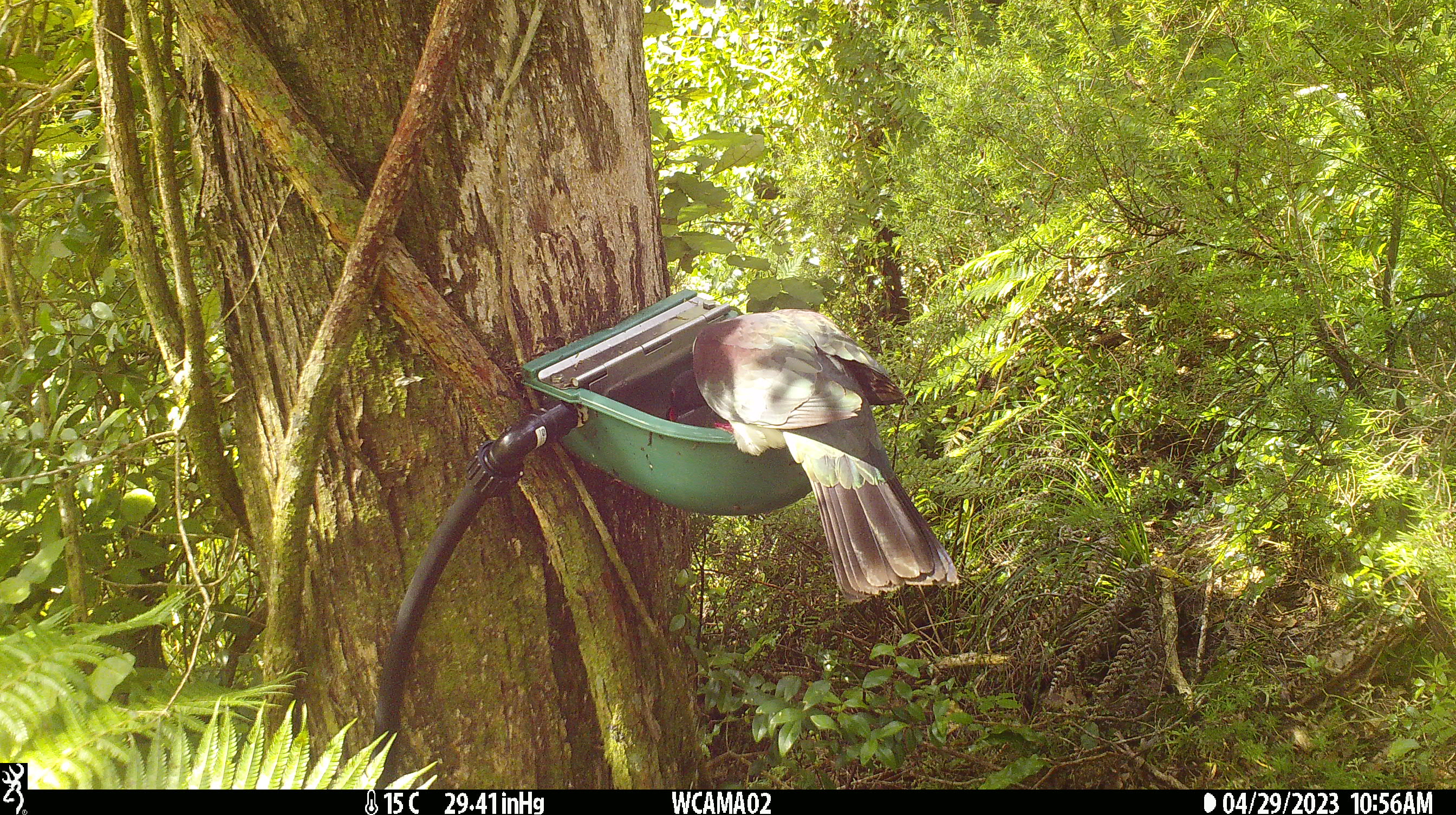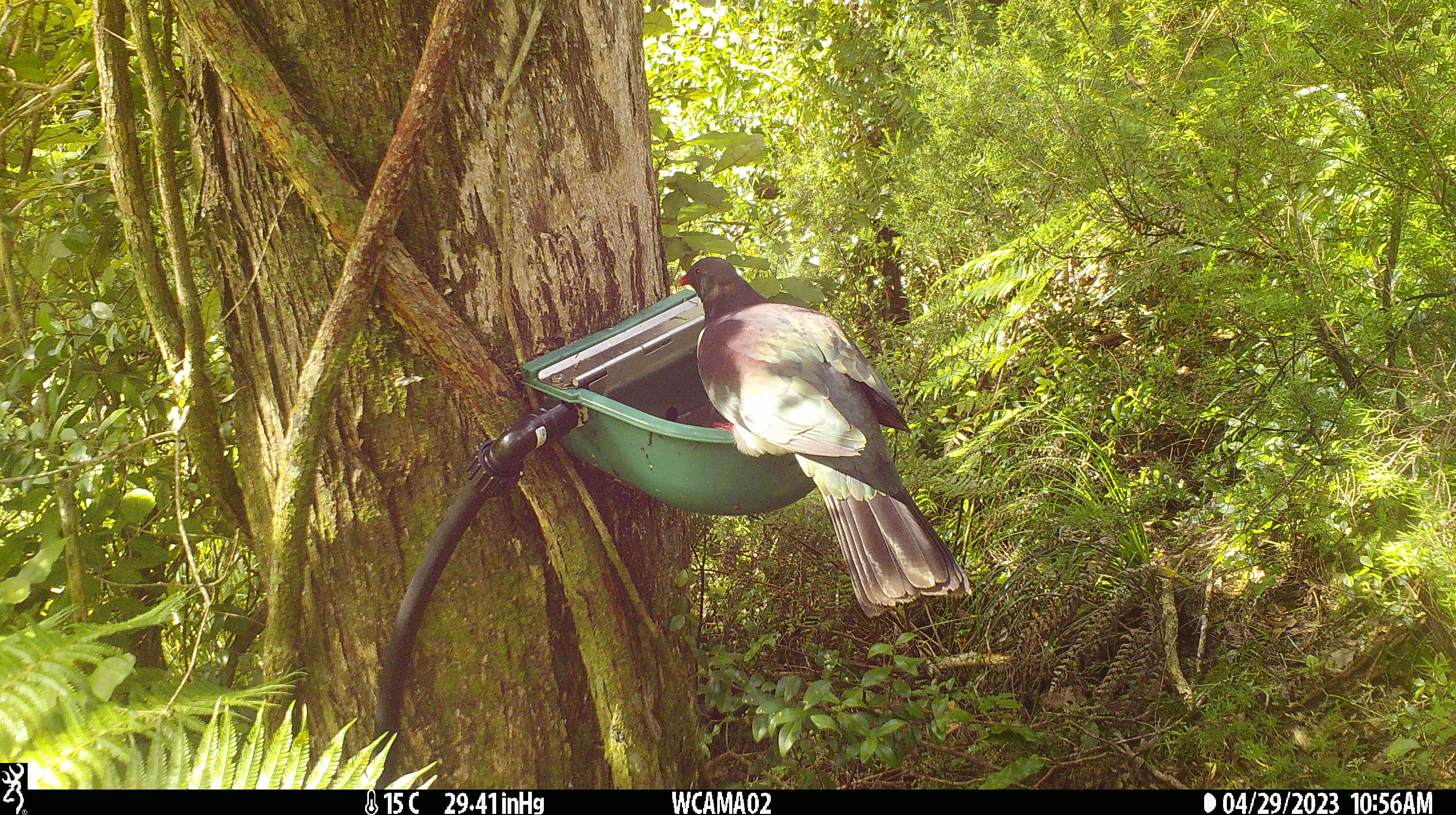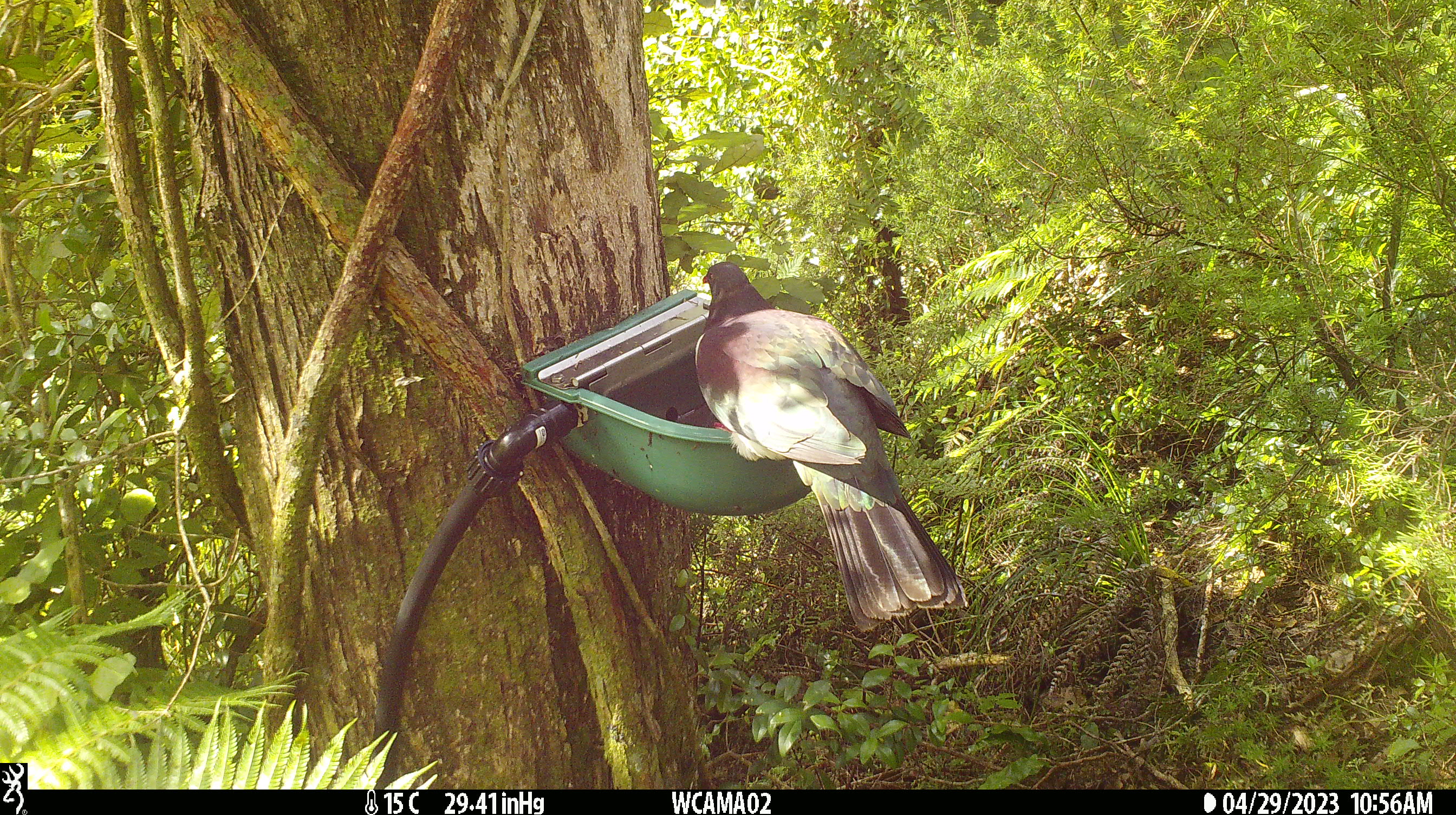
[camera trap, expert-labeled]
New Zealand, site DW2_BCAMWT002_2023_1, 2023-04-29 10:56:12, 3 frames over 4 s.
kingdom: Animalia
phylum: Chordata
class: Aves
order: Columbiformes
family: Columbidae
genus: Hemiphaga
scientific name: Hemiphaga novaeseelandiae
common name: new zealand pigeon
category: kereru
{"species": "kereru (new zealand pigeon) (Hemiphaga novaeseelandiae)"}